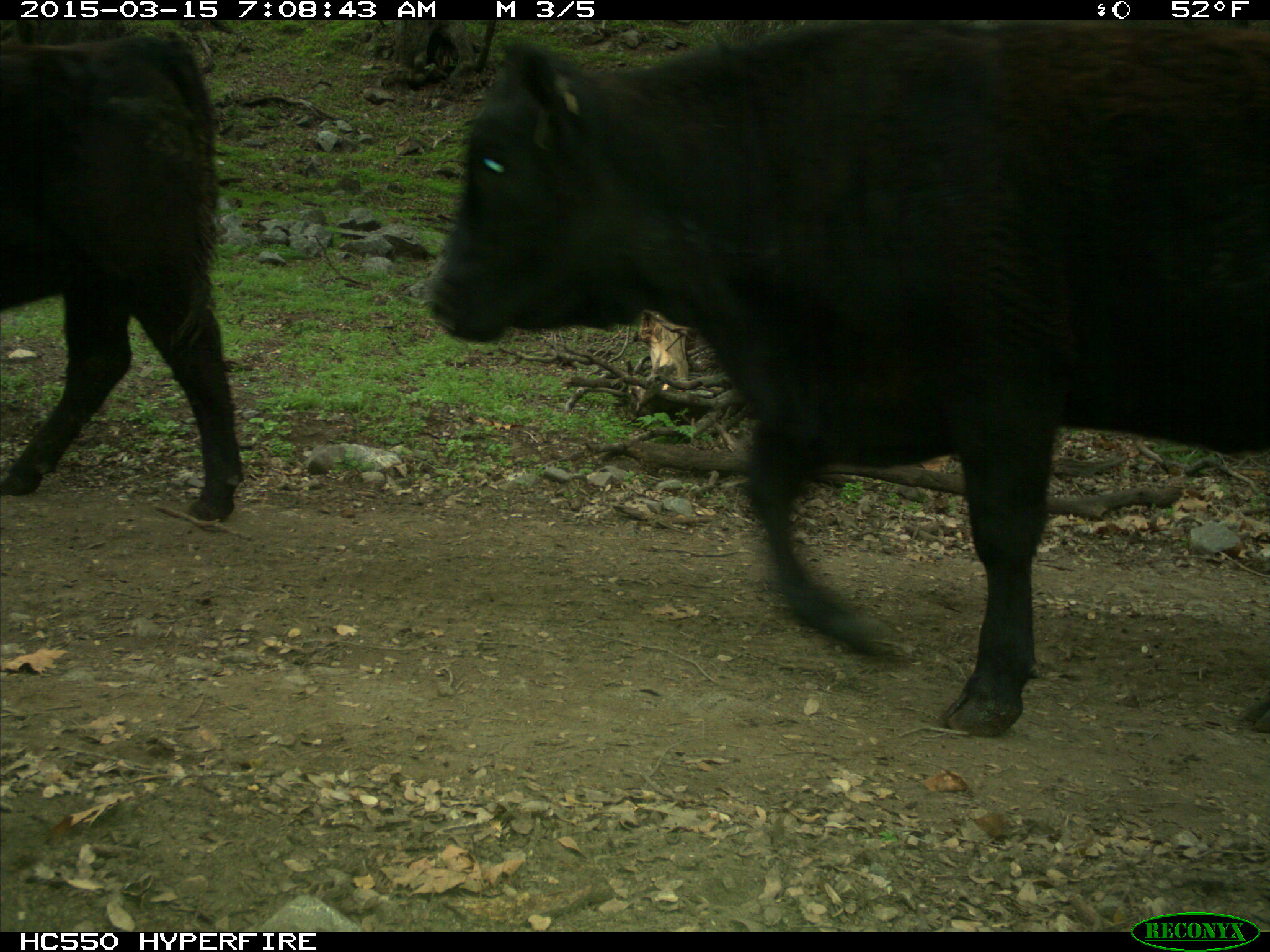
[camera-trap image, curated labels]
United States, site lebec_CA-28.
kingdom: Animalia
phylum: Chordata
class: Mammalia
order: Artiodactyla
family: Bovidae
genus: Bos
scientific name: Bos taurus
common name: domestic cow